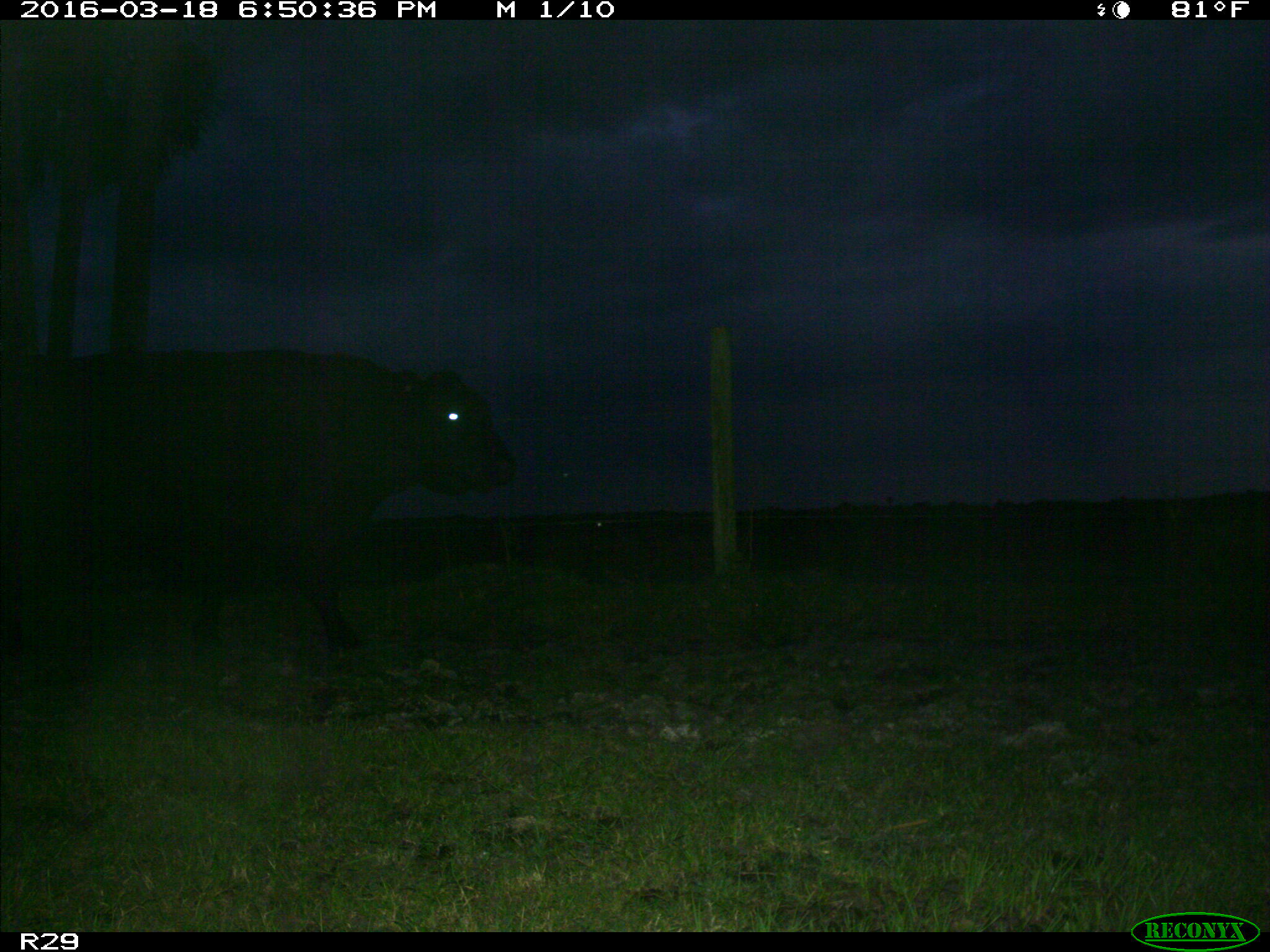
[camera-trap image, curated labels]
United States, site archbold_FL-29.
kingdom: Animalia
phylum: Chordata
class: Mammalia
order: Artiodactyla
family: Bovidae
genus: Bos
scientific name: Bos taurus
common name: domestic cow